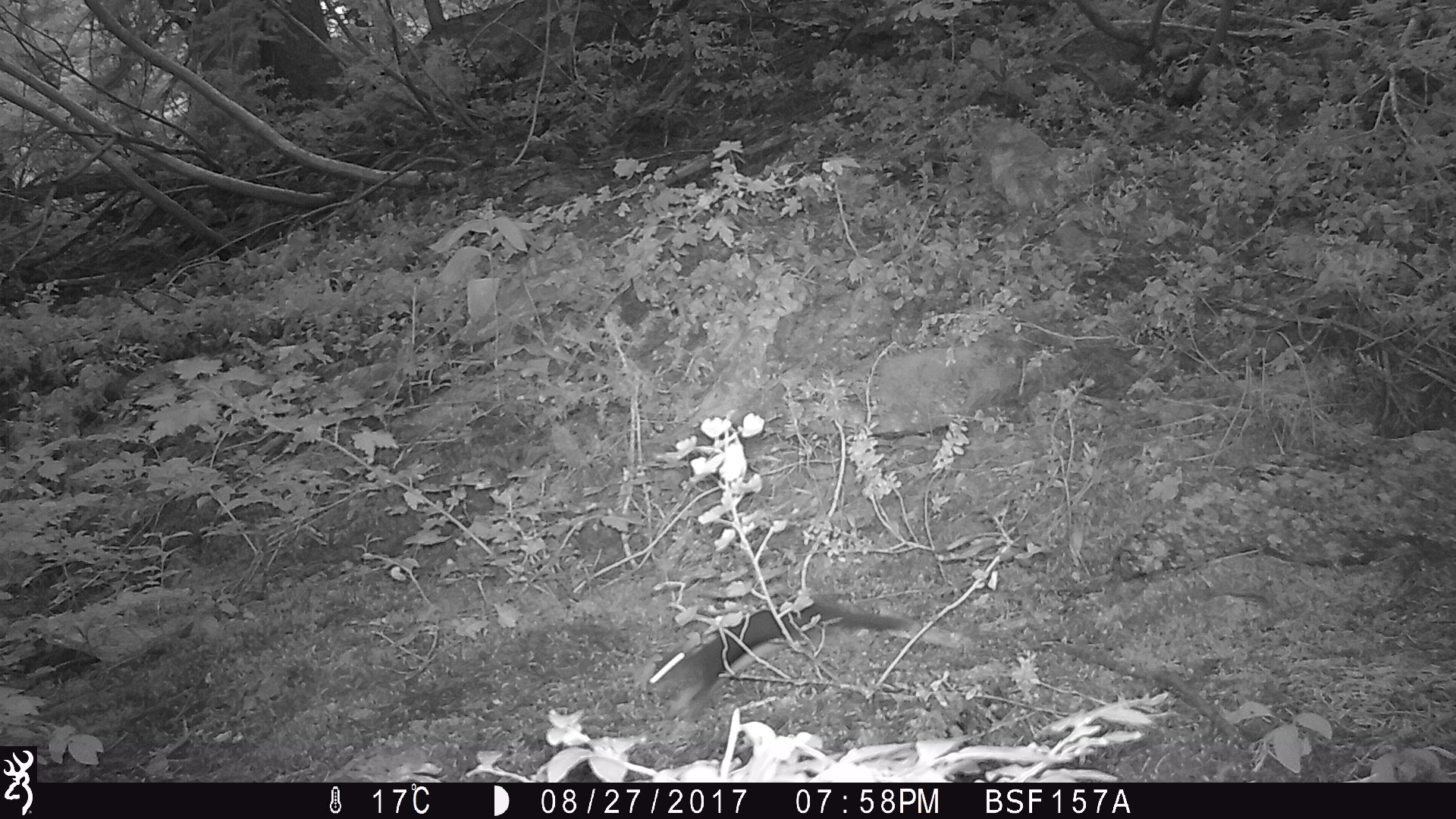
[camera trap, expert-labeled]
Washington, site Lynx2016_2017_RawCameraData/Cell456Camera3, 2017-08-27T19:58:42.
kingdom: Animalia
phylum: Chordata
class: Mammalia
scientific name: Mammalia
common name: small mammal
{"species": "small mammal (Mammalia)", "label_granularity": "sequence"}